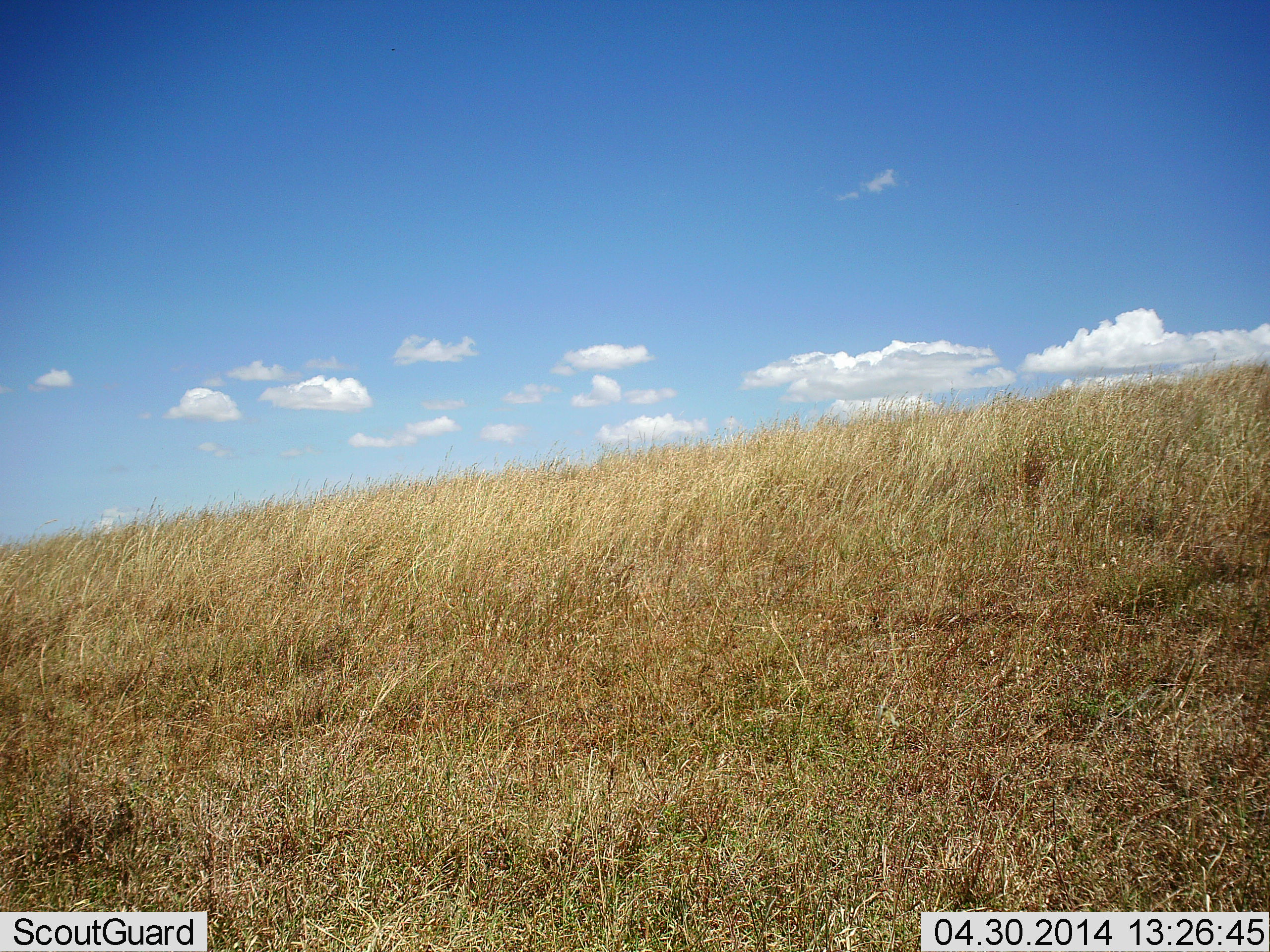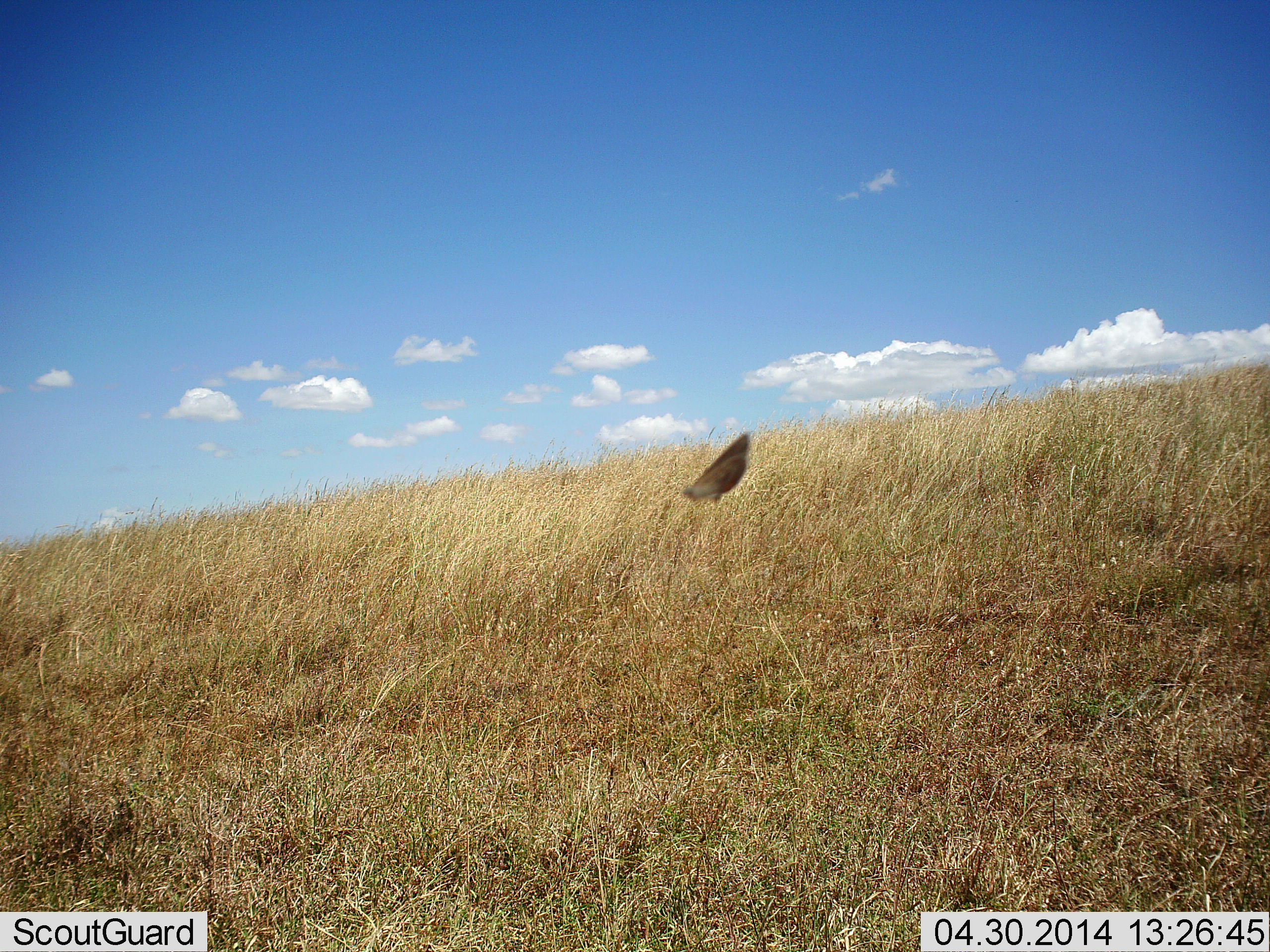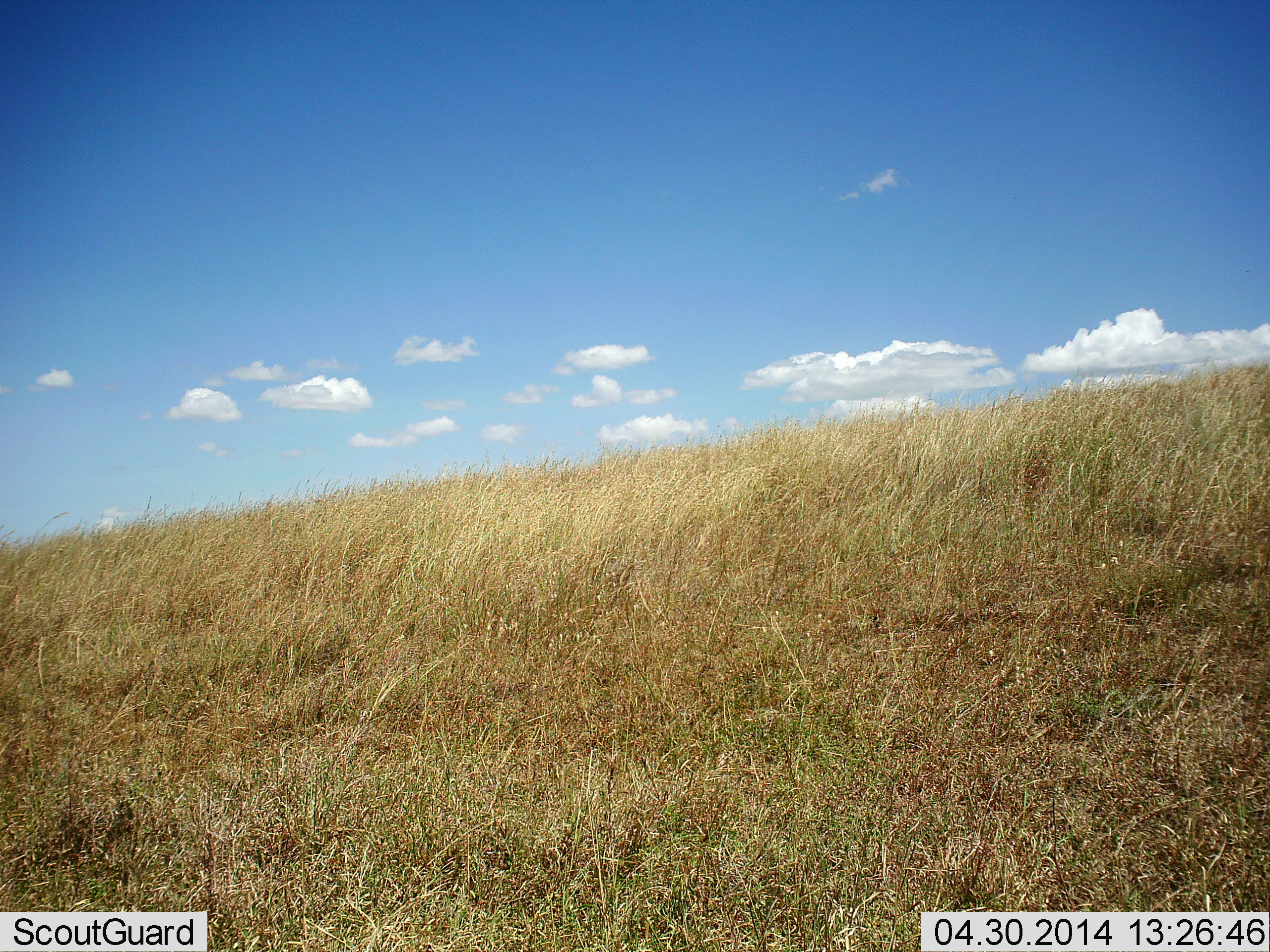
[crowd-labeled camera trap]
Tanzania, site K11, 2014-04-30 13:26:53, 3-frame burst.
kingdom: Animalia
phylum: Arthropoda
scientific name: Arthropoda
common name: arthropods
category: insectspider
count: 1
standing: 0%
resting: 0%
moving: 100%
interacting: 0%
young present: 0%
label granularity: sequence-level